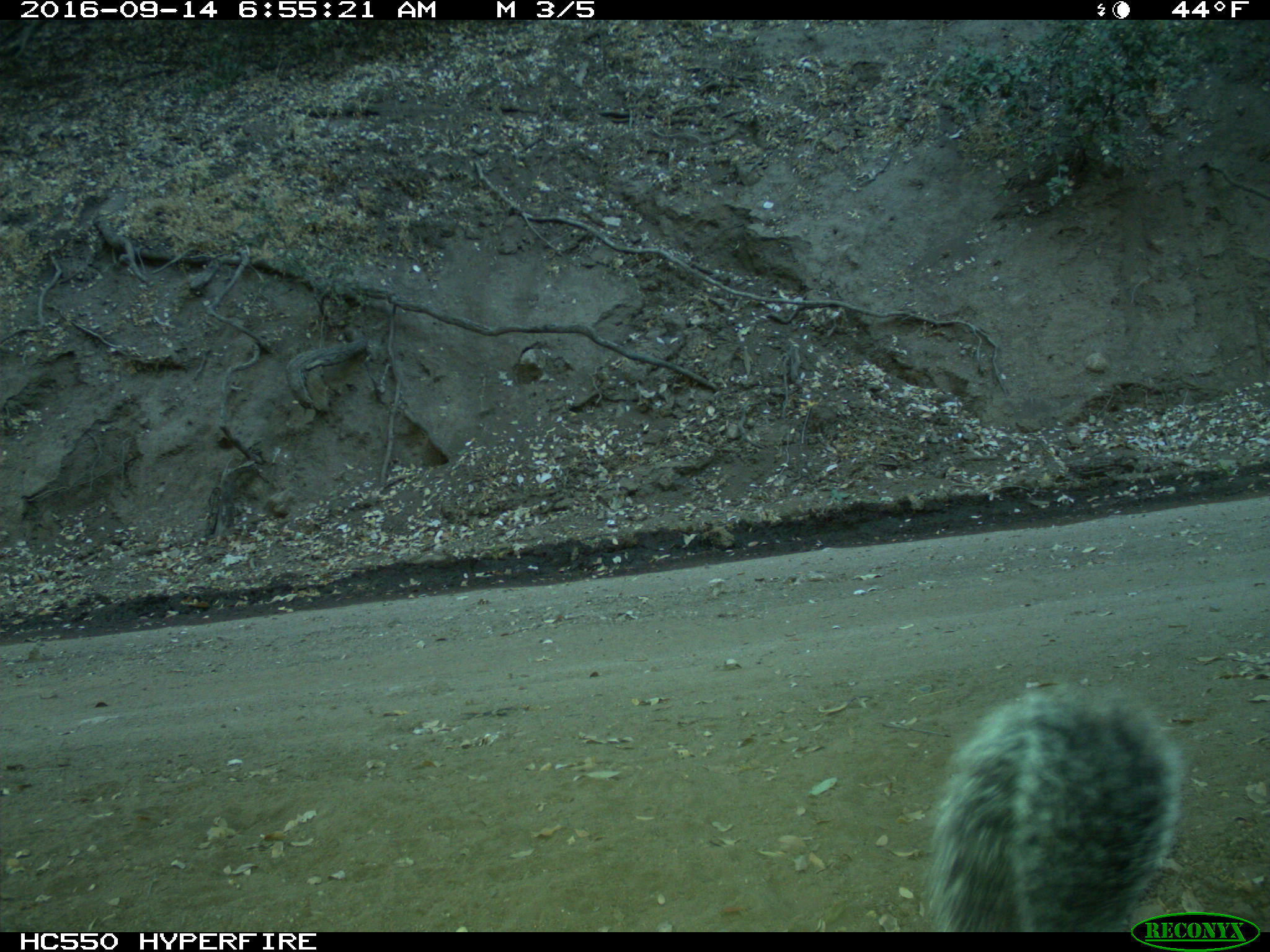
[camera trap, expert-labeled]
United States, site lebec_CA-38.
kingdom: Animalia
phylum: Chordata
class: Mammalia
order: Rodentia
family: Sciuridae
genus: Sciurus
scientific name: Sciurus carolinensis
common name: eastern gray squirrel